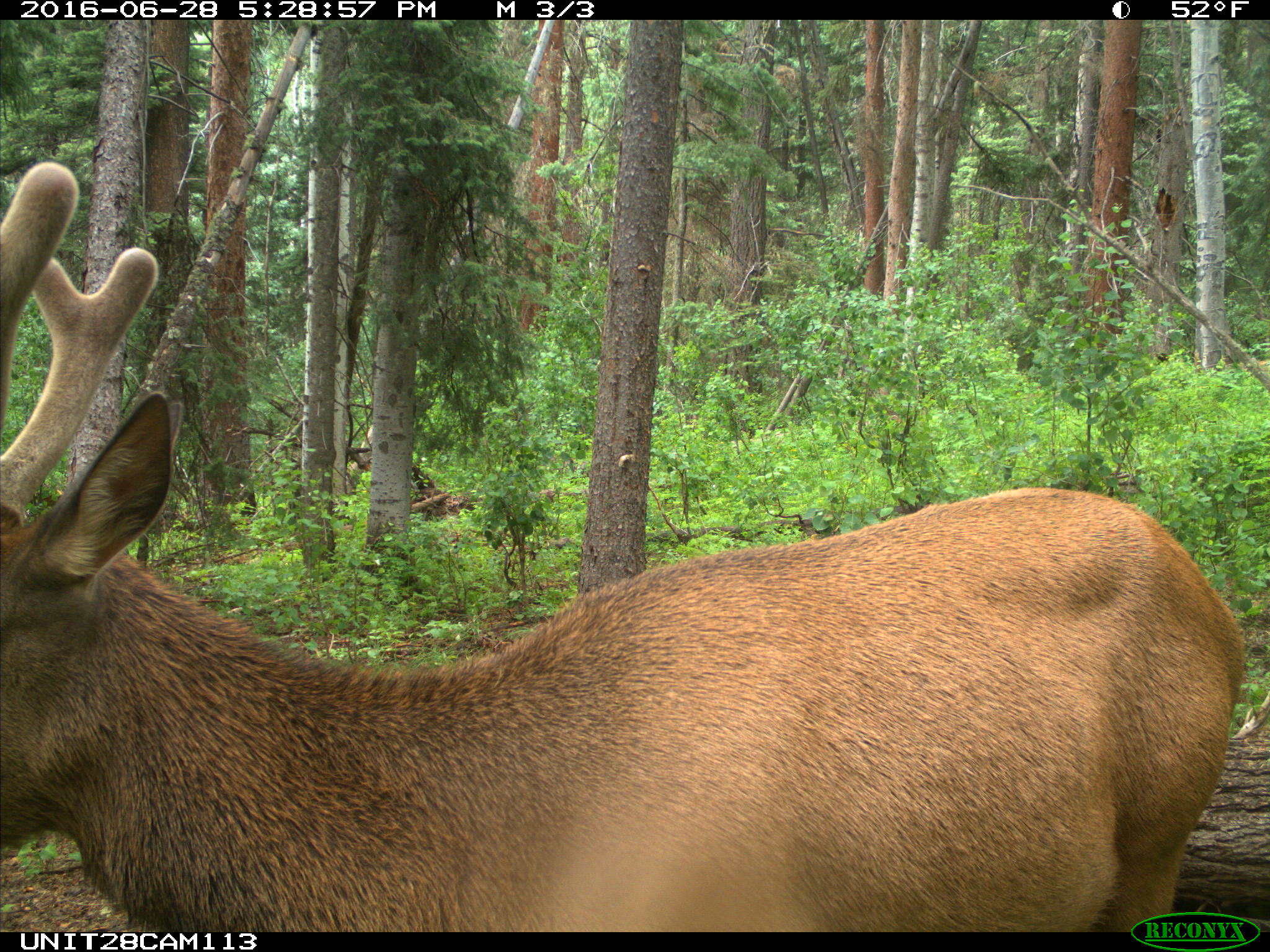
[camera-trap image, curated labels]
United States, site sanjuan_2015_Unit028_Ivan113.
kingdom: Animalia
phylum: Chordata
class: Mammalia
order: Artiodactyla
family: Cervidae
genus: Cervus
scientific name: Cervus elaphus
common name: red deer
Cervus elaphus (red deer).